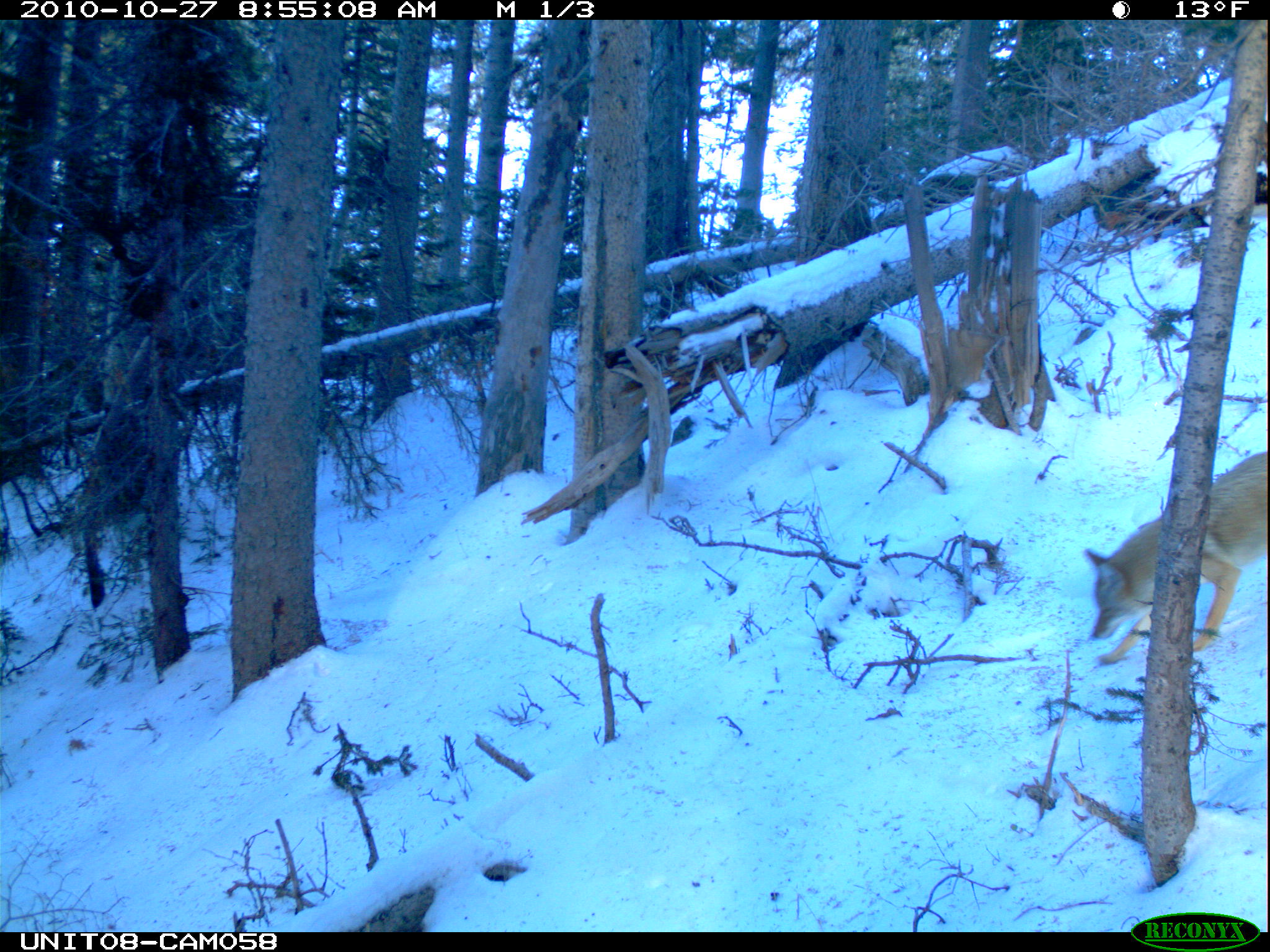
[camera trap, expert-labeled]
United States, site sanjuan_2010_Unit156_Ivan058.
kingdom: Animalia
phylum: Chordata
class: Mammalia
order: Carnivora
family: Canidae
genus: Canis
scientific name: Canis latrans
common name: coyote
Canis latrans (coyote).